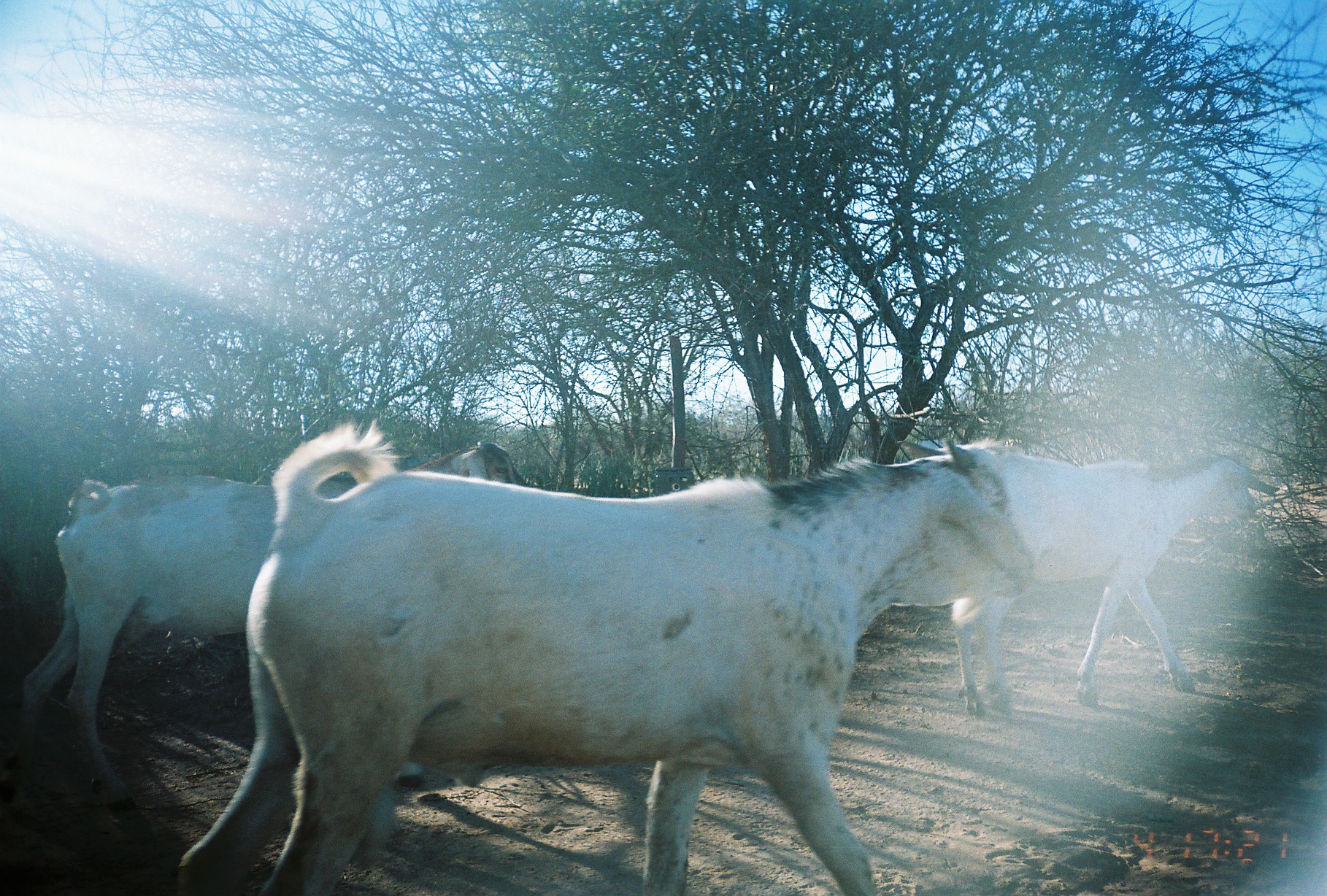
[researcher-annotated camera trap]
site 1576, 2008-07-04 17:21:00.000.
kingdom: Animalia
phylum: Chordata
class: Mammalia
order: Artiodactyla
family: Bovidae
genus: Capra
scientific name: Capra aegagrus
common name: wild goat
Capra aegagrus (wild goat), count 4.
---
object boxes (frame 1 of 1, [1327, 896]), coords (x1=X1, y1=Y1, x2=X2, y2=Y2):
capra aegagrus: (x1=170, y1=417, x2=1037, y2=895); (x1=0, y1=438, x2=535, y2=818); (x1=924, y1=438, x2=1261, y2=721)